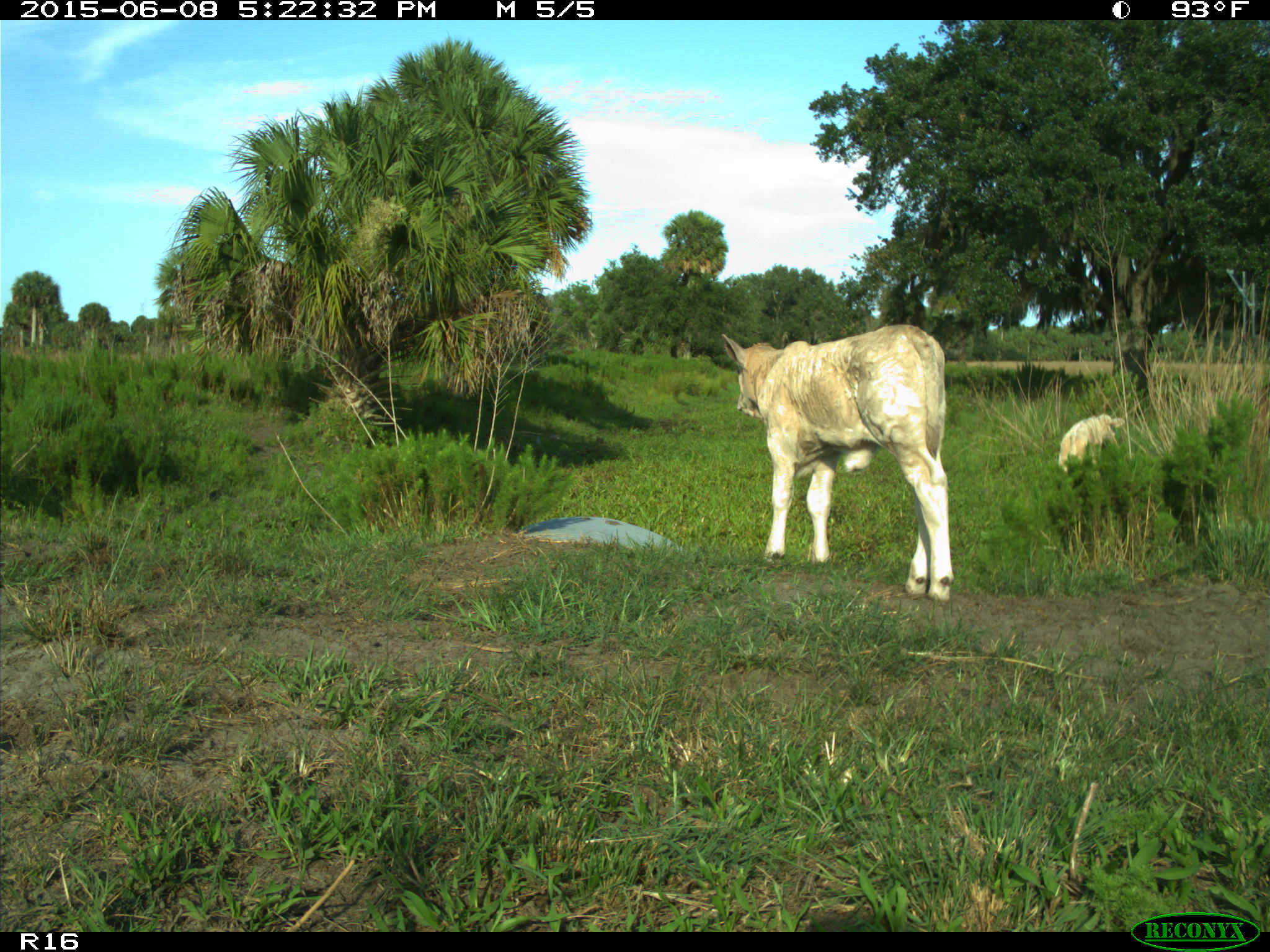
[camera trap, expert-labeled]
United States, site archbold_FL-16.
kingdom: Animalia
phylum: Chordata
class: Mammalia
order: Artiodactyla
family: Bovidae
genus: Bos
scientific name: Bos taurus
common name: domestic cow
Bos taurus (domestic cow).